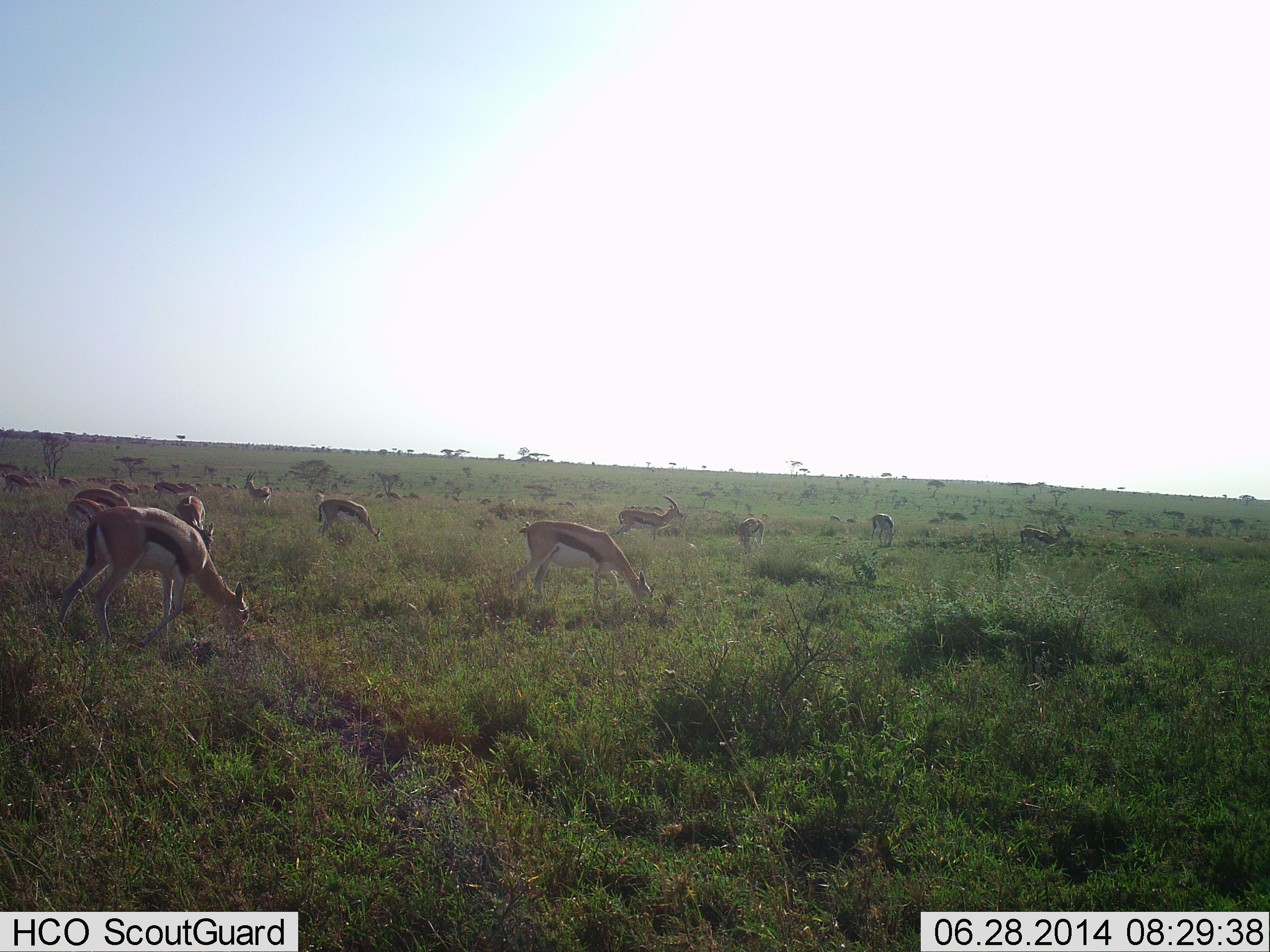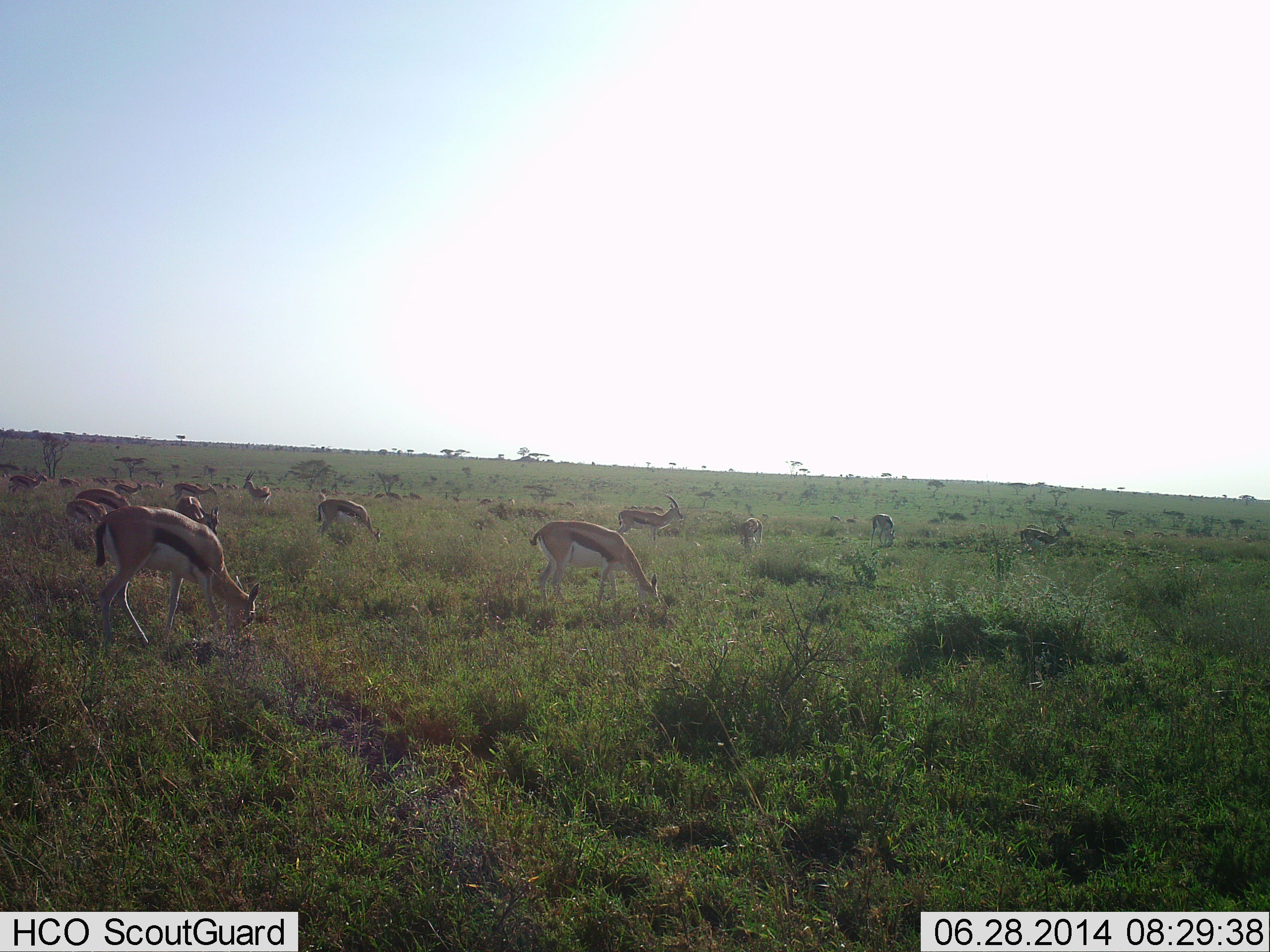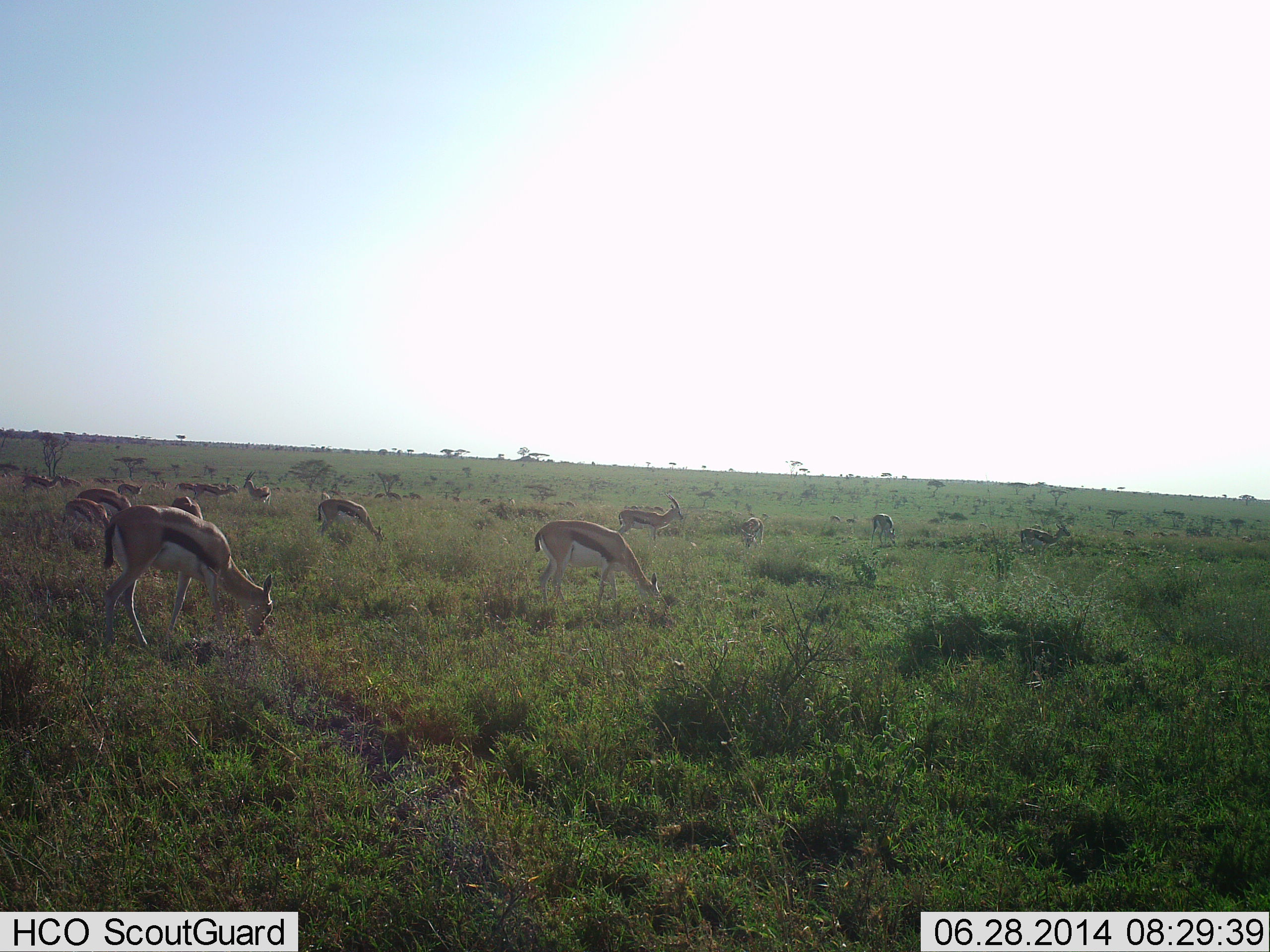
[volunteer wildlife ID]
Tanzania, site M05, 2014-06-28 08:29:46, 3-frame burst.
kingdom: Animalia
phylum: Chordata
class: Mammalia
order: Artiodactyla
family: Bovidae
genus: Eudorcas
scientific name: Eudorcas thomsonii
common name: thomson's gazelle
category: gazellethomsons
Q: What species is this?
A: Gazellethomsons (thomson's gazelle) (Eudorcas thomsonii).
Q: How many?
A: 11-50.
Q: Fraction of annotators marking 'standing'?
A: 40%.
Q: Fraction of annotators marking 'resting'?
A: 0%.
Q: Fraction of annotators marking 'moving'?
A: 30%.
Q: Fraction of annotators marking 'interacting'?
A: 0%.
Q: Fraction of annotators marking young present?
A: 0%.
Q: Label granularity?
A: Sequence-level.